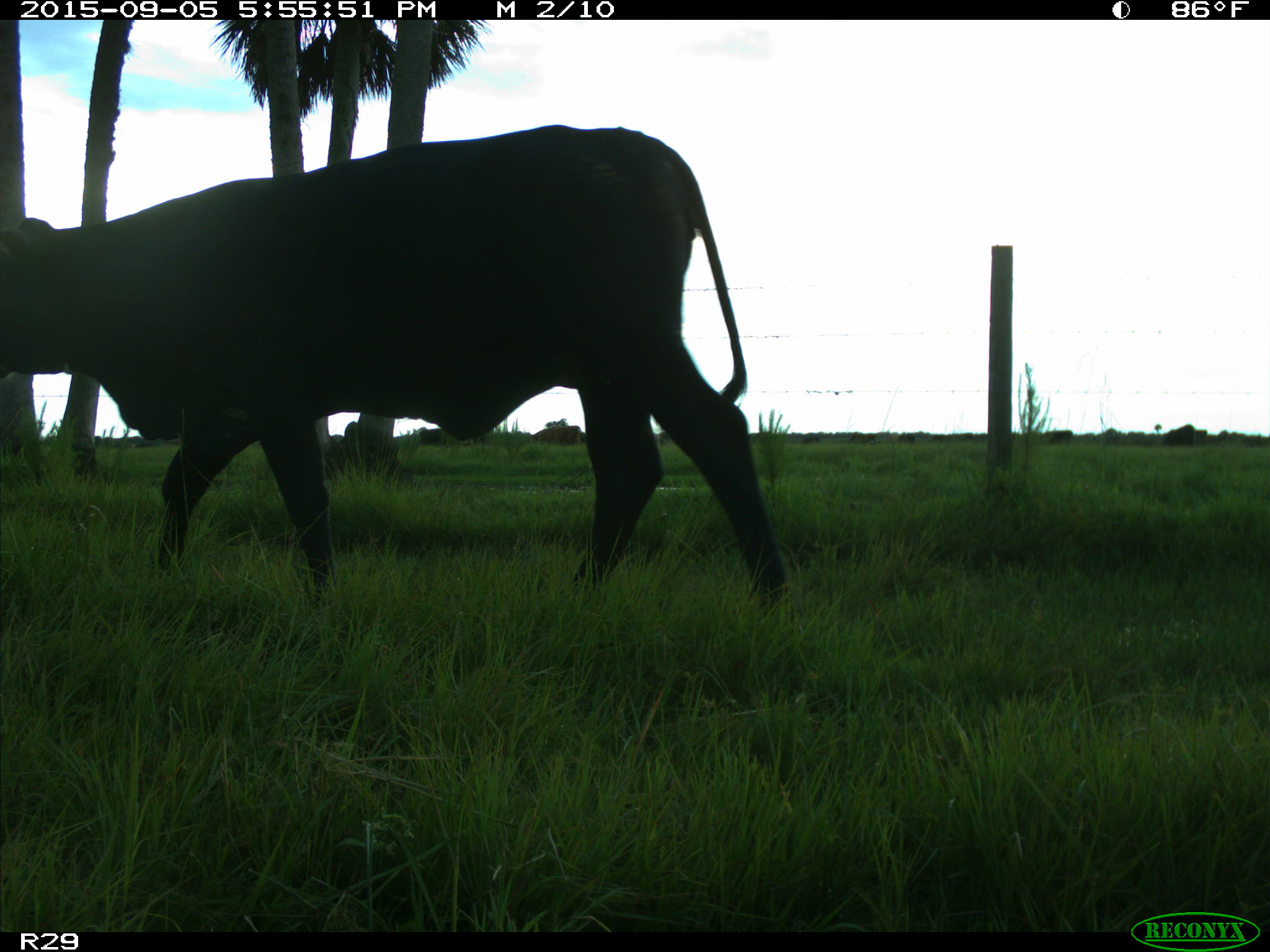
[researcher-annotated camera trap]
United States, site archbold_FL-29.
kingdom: Animalia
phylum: Chordata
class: Mammalia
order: Artiodactyla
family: Bovidae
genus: Bos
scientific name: Bos taurus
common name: domestic cow